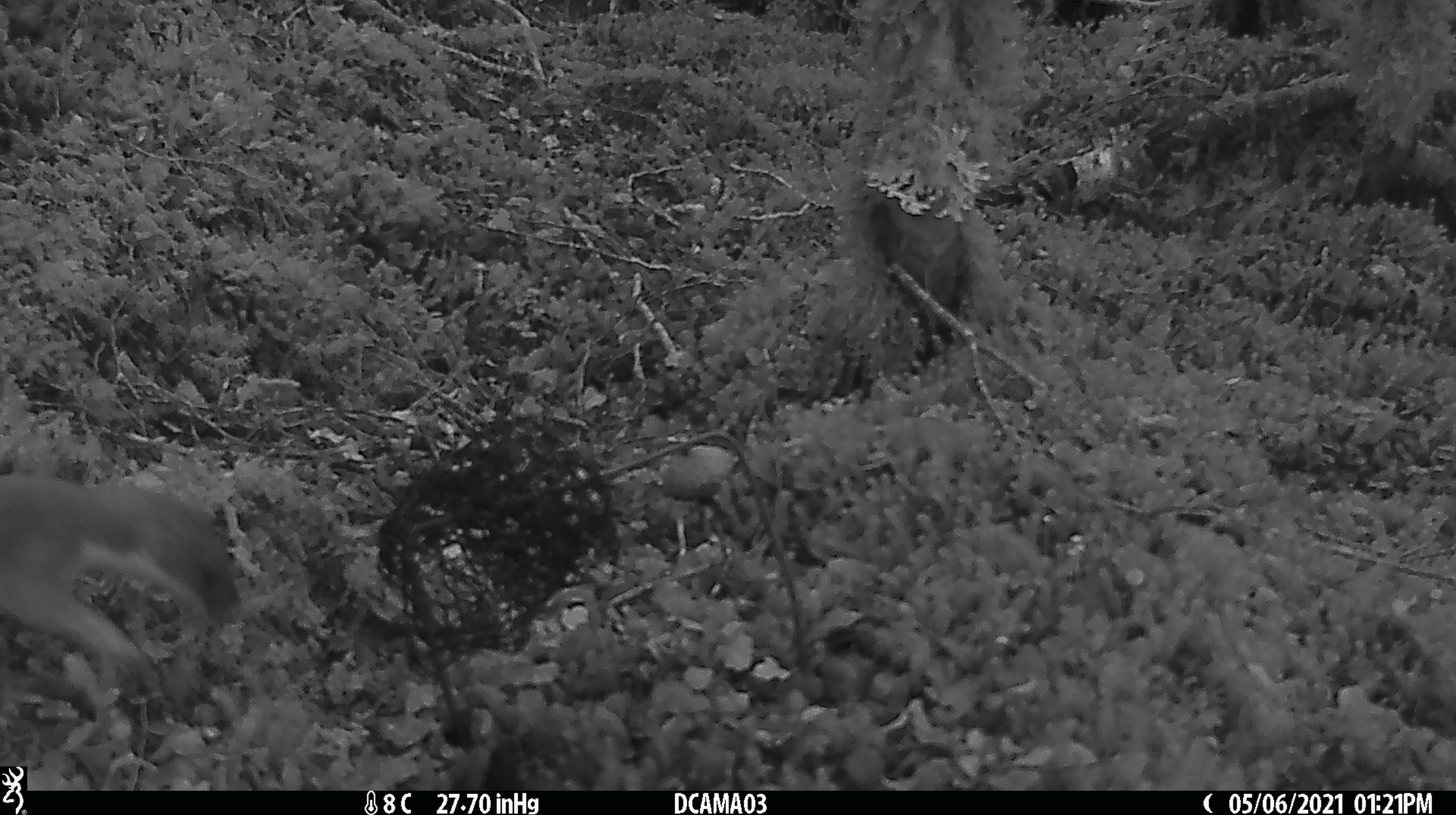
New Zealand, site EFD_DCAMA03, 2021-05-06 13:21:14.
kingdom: Animalia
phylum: Chordata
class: Mammalia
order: Carnivora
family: Mustelidae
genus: Mustela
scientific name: Mustela erminea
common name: stoat